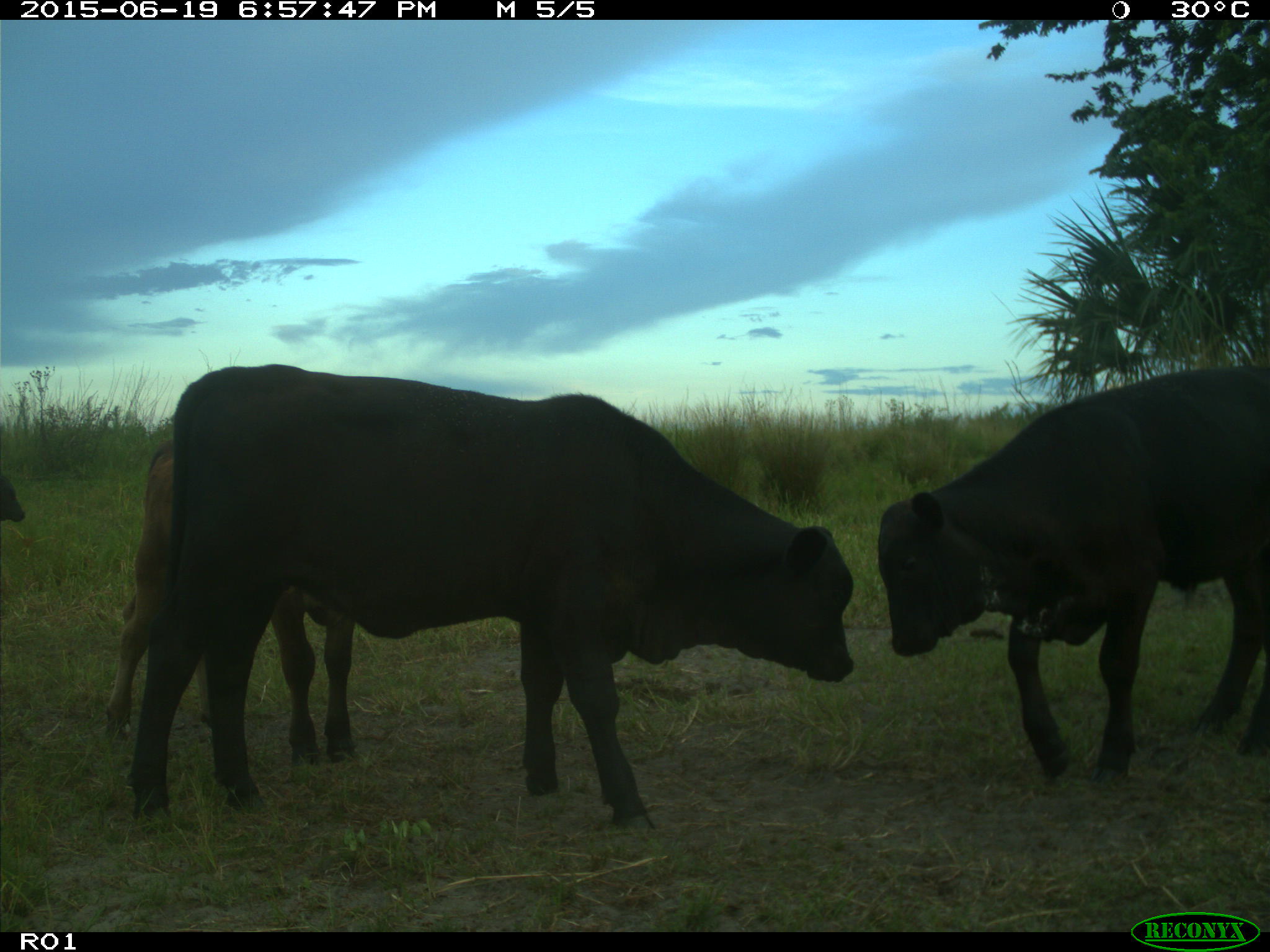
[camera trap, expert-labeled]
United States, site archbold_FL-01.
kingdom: Animalia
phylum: Chordata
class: Mammalia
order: Artiodactyla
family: Bovidae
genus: Bos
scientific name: Bos taurus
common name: domestic cow